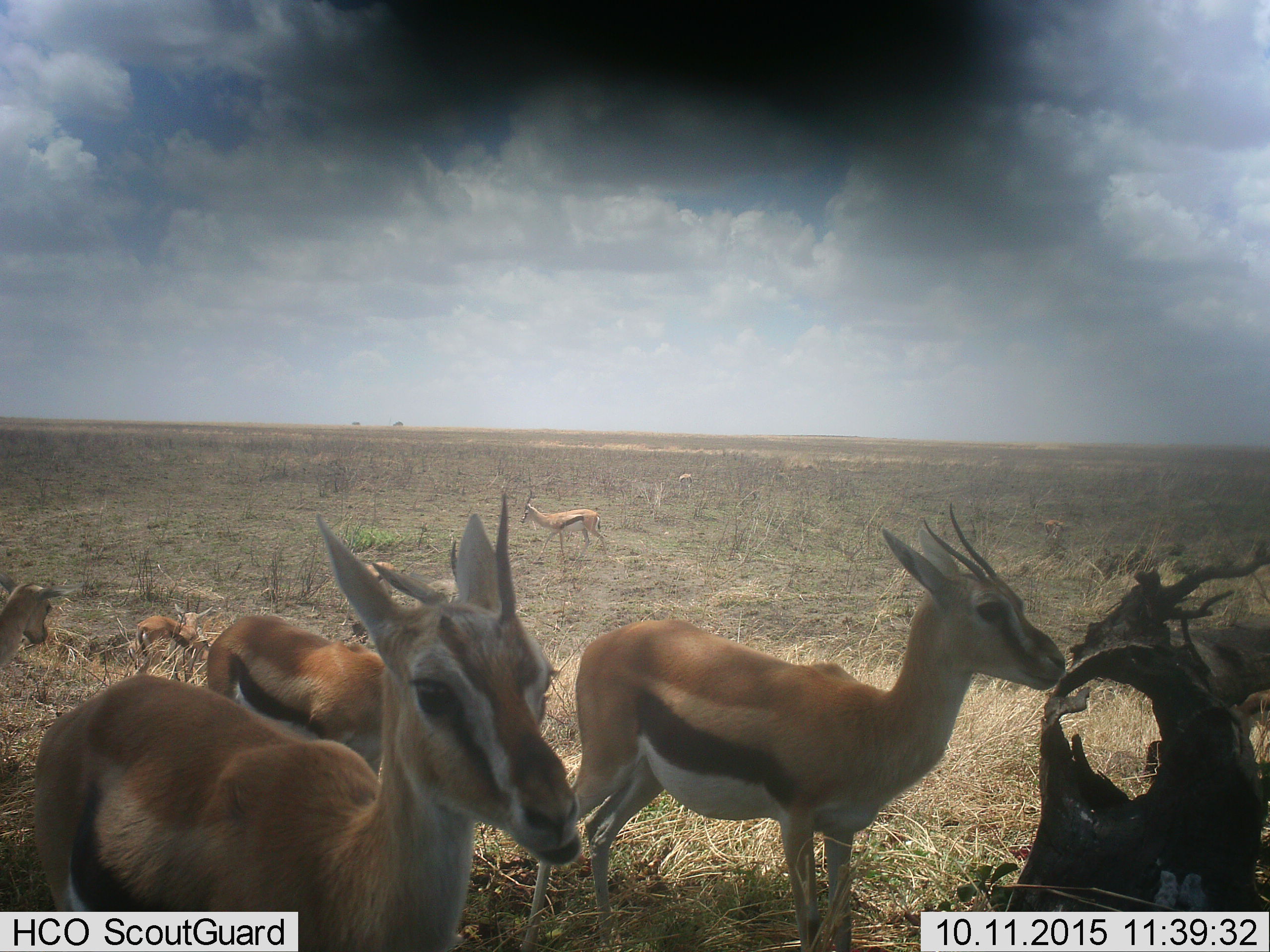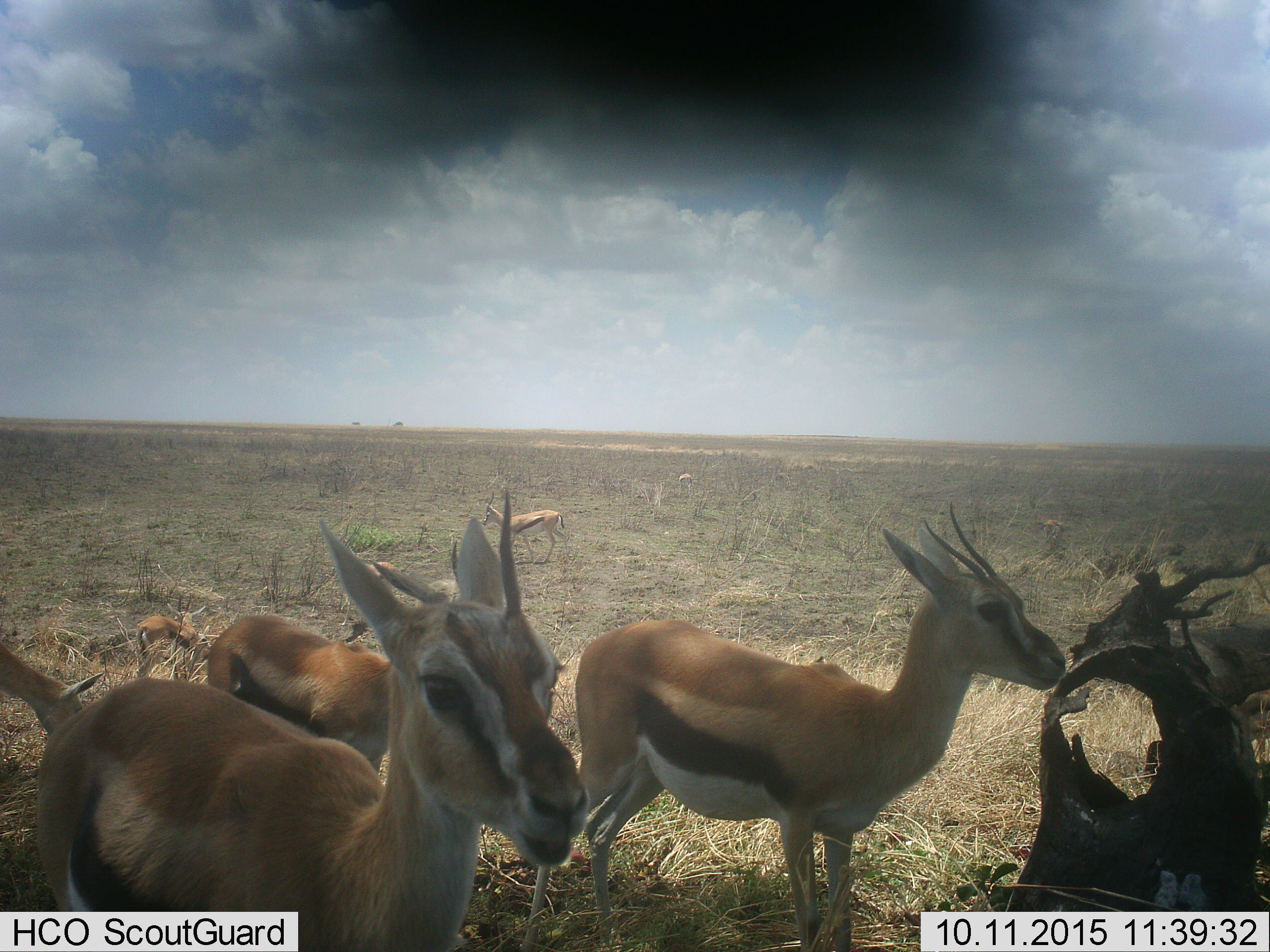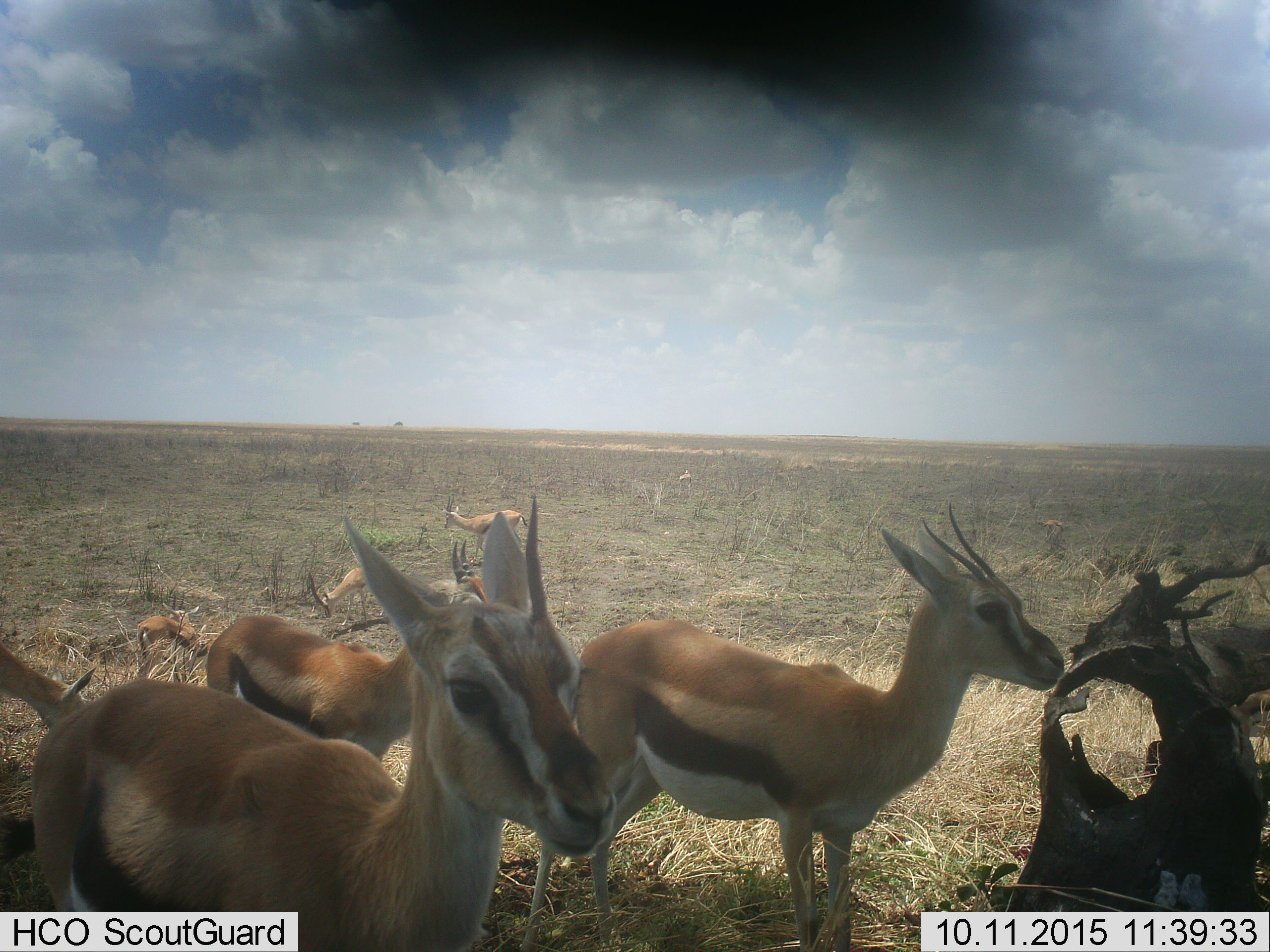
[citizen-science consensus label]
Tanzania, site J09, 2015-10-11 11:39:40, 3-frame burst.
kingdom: Animalia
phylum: Chordata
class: Mammalia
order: Artiodactyla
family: Bovidae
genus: Eudorcas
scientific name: Eudorcas thomsonii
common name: thomson's gazelle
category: gazellethomsons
Gazellethomsons (thomson's gazelle) (Eudorcas thomsonii), count 9. Behavior (volunteer vote fractions): standing 100%, resting 10%, moving 40%, interacting 30%. Young present (vote fraction): 20%. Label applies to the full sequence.